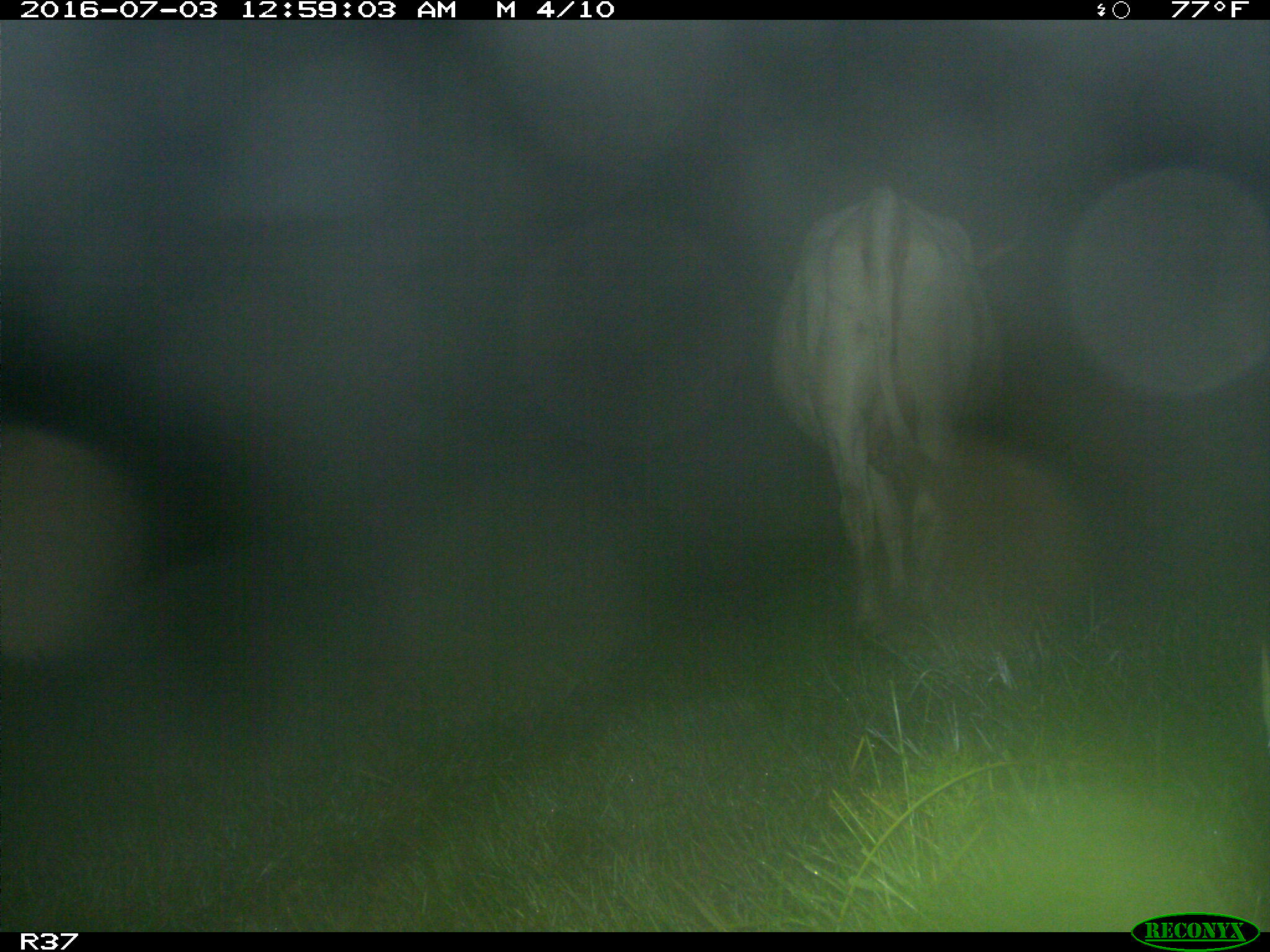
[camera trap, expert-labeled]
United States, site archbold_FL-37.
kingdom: Animalia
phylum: Chordata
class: Mammalia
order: Artiodactyla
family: Bovidae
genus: Bos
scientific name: Bos taurus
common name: domestic cow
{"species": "Bos taurus (domestic cow)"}